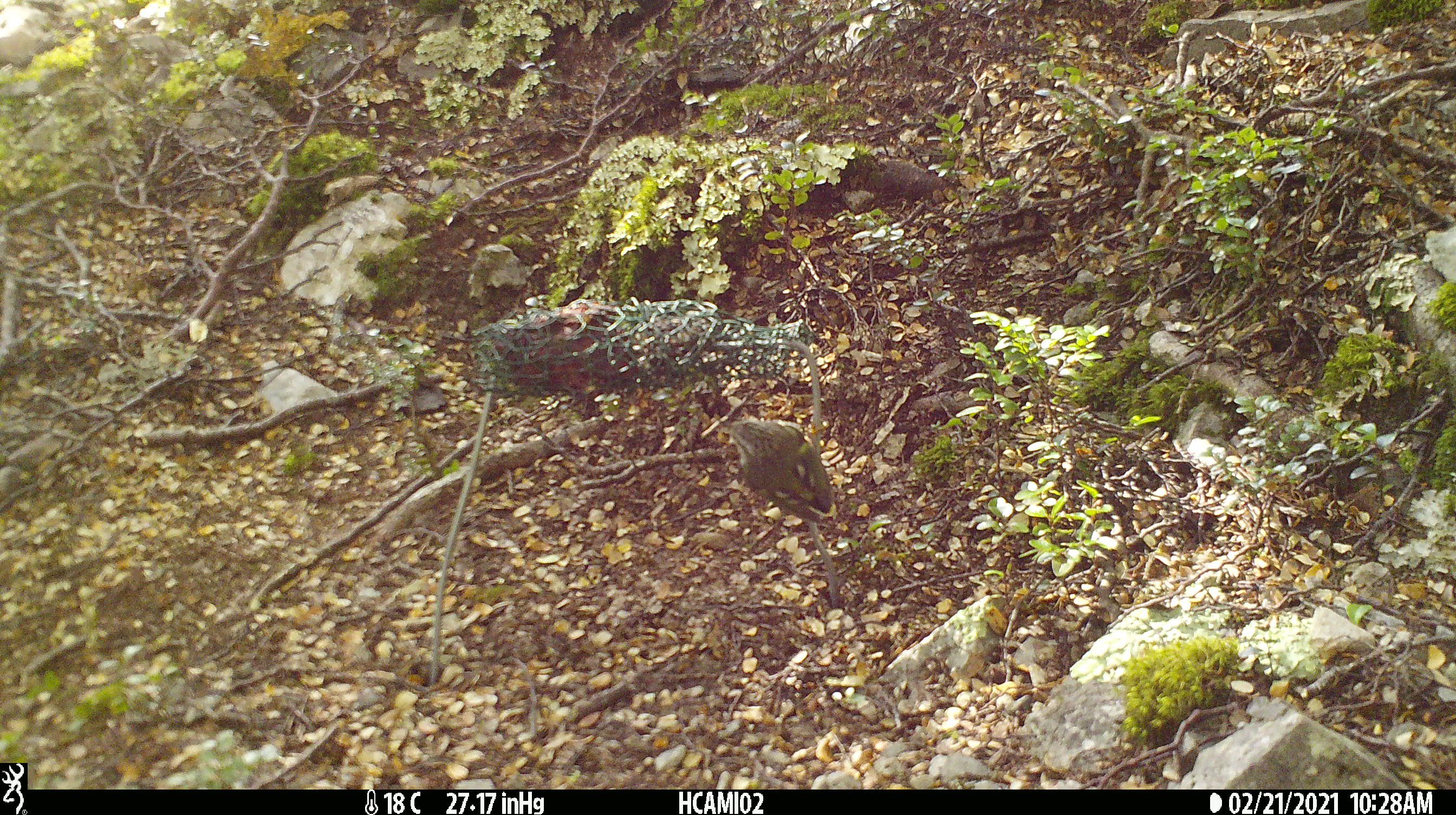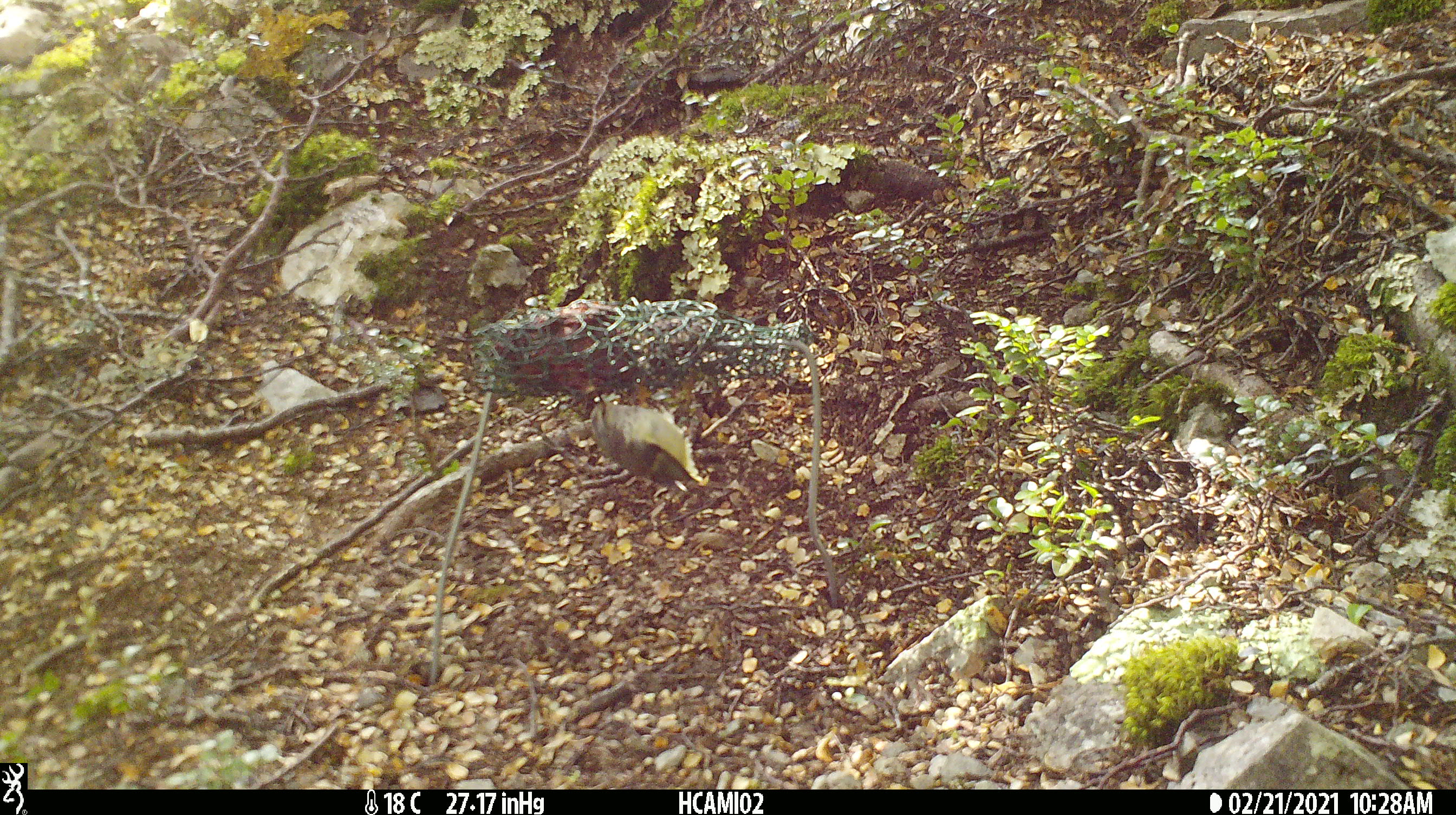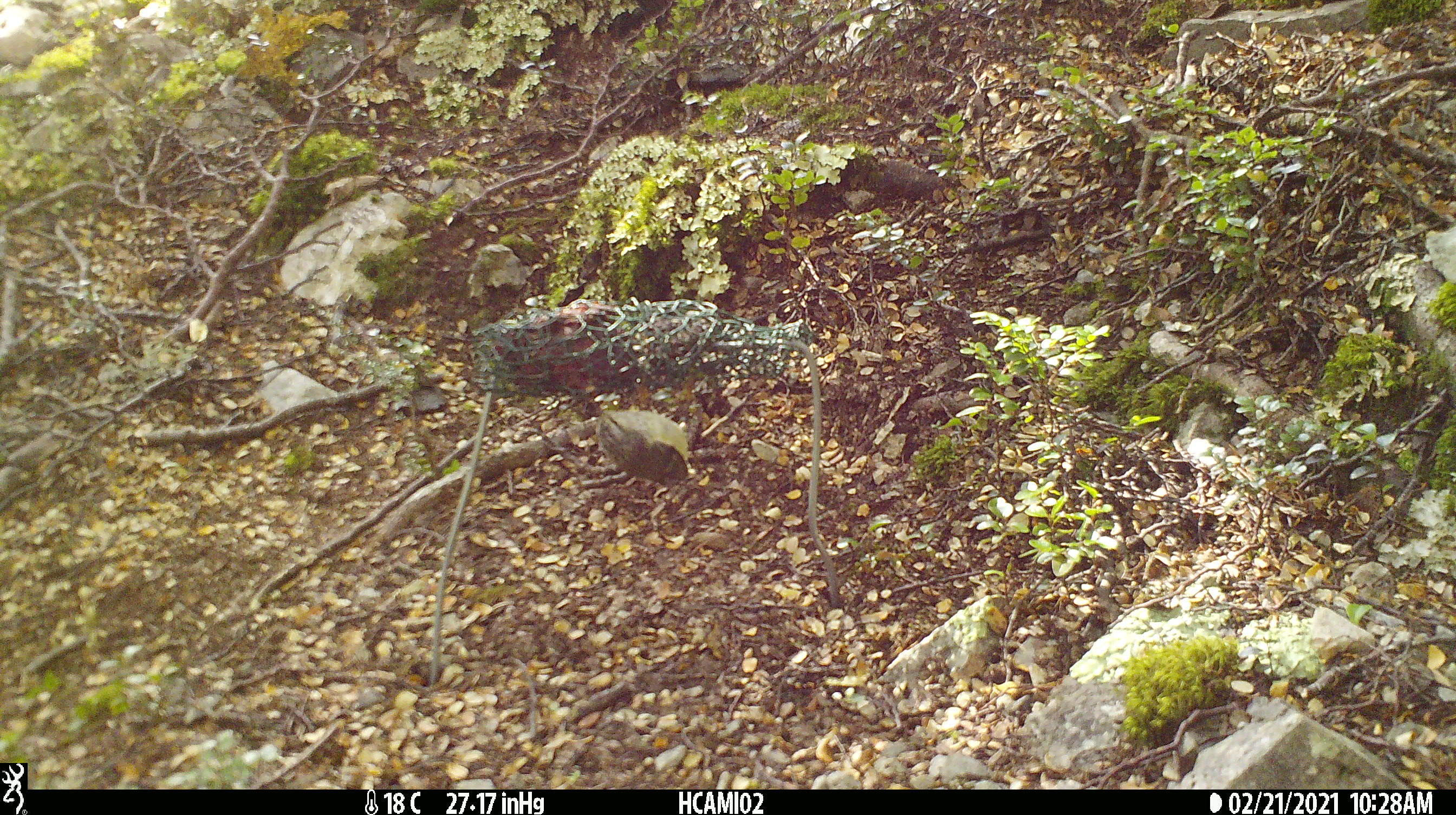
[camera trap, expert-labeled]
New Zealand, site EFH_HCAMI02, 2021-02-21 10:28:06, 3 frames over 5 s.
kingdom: Animalia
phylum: Chordata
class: Aves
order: Passeriformes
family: Acanthisittidae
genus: Acanthisitta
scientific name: Acanthisitta chloris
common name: rifleman